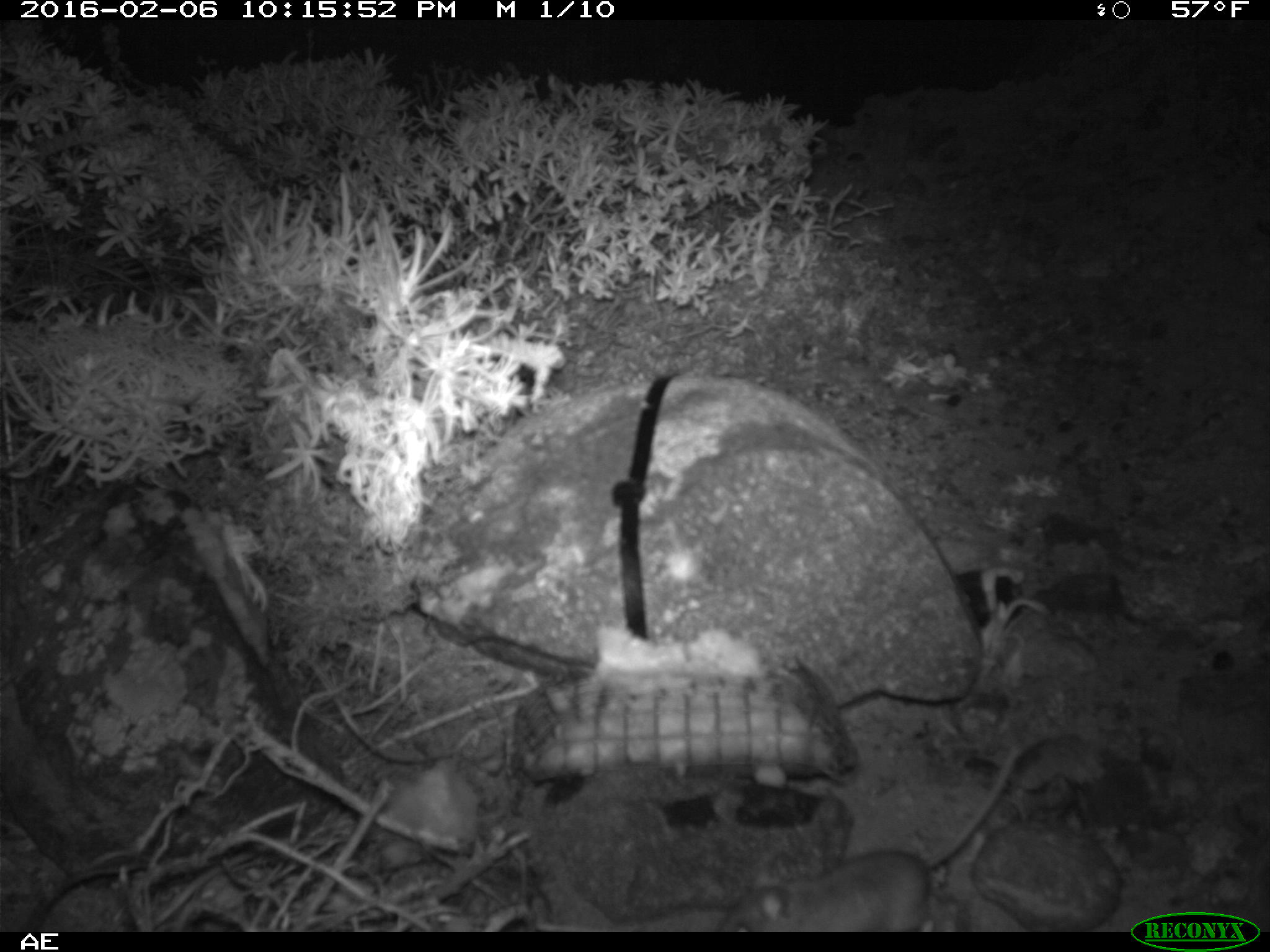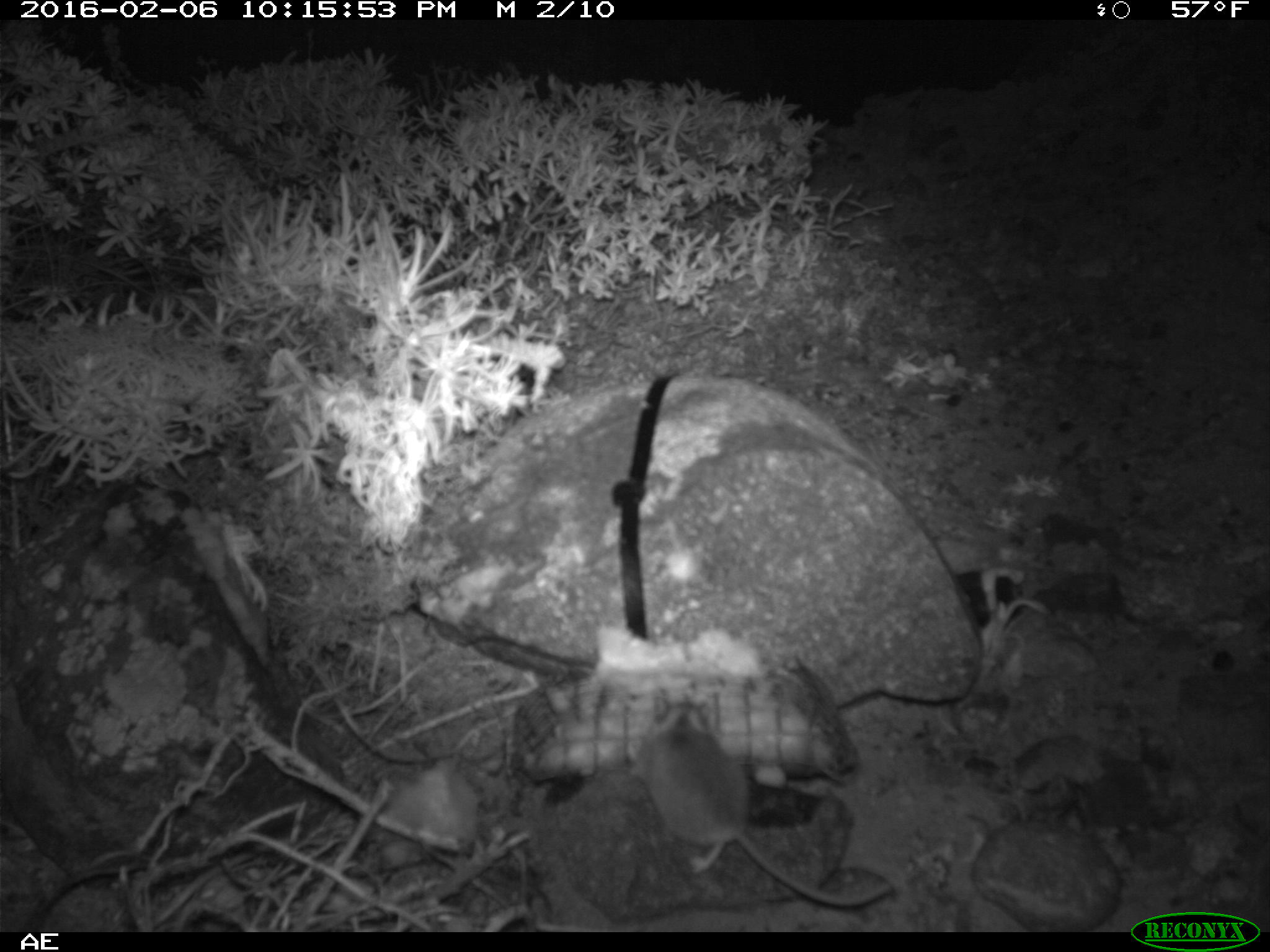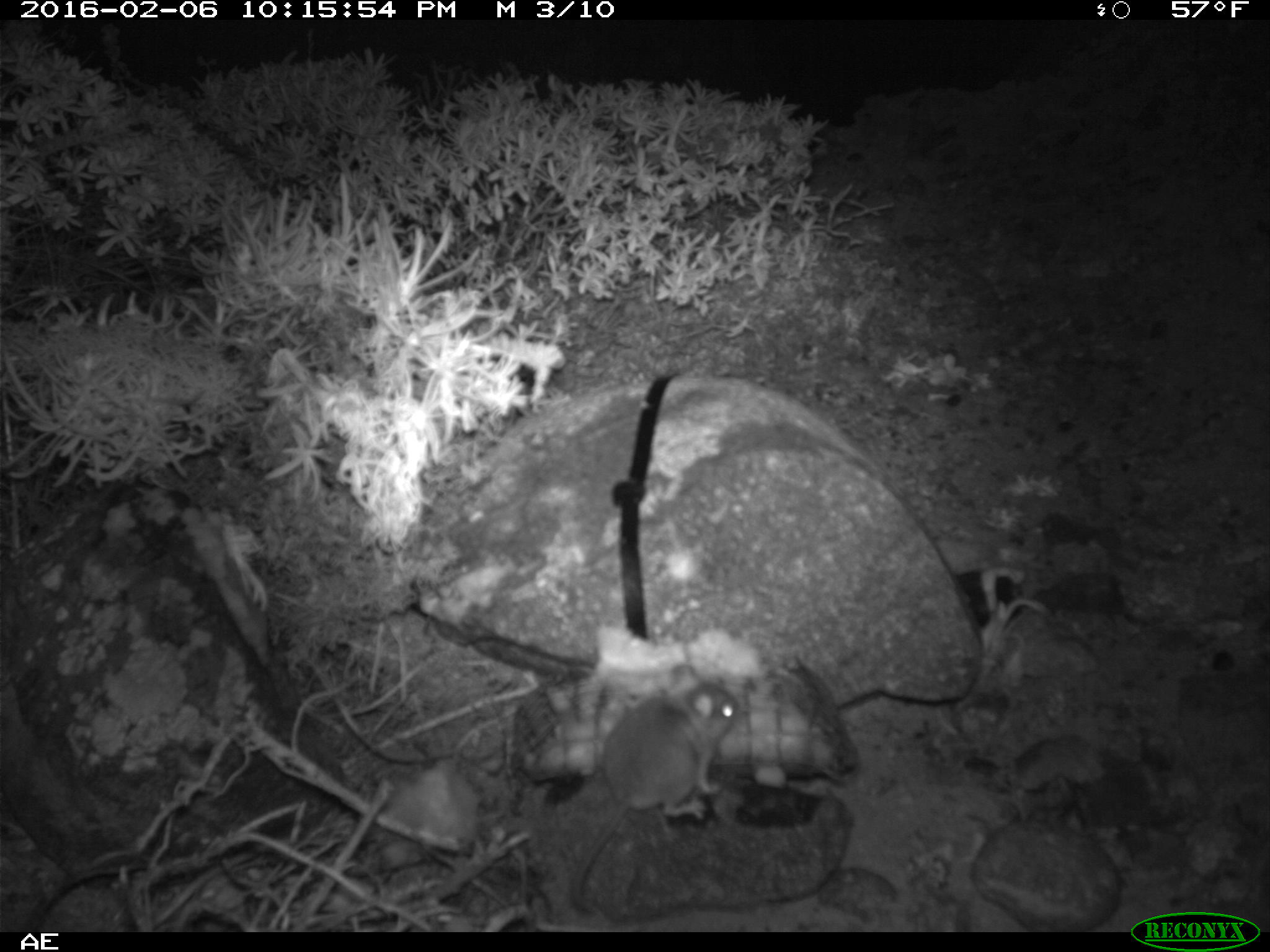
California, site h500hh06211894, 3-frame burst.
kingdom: Animalia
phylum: Chordata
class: Mammalia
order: Rodentia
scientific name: Rodentia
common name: rodent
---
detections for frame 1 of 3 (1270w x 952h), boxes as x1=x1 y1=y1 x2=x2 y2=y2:
rodent: x1=714 y1=732 x2=1046 y2=930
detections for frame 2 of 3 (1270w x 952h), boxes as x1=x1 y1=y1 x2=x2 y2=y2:
rodent: x1=629 y1=696 x2=892 y2=906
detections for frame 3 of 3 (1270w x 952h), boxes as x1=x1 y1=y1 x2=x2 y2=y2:
rodent: x1=568 y1=662 x2=738 y2=913